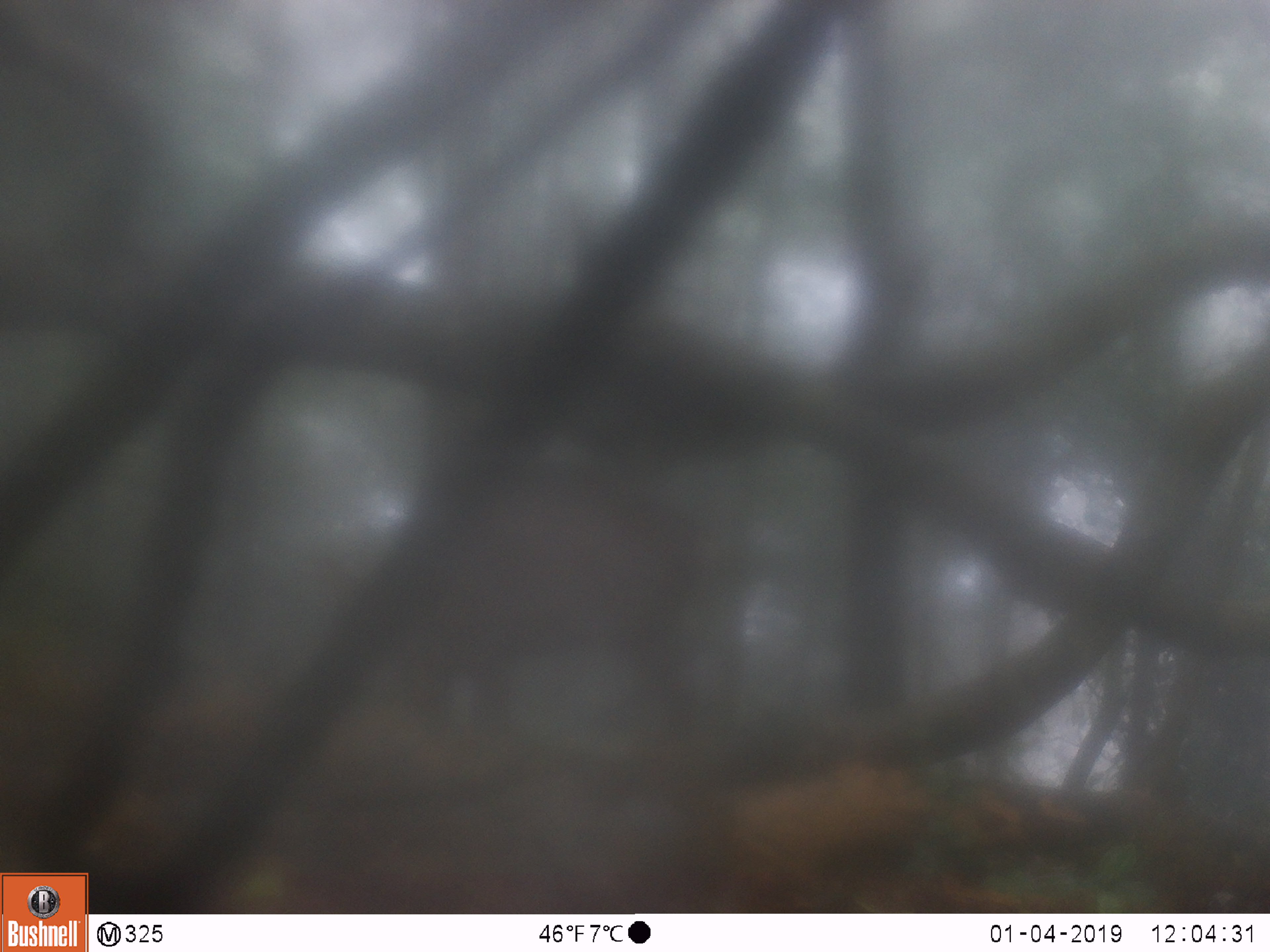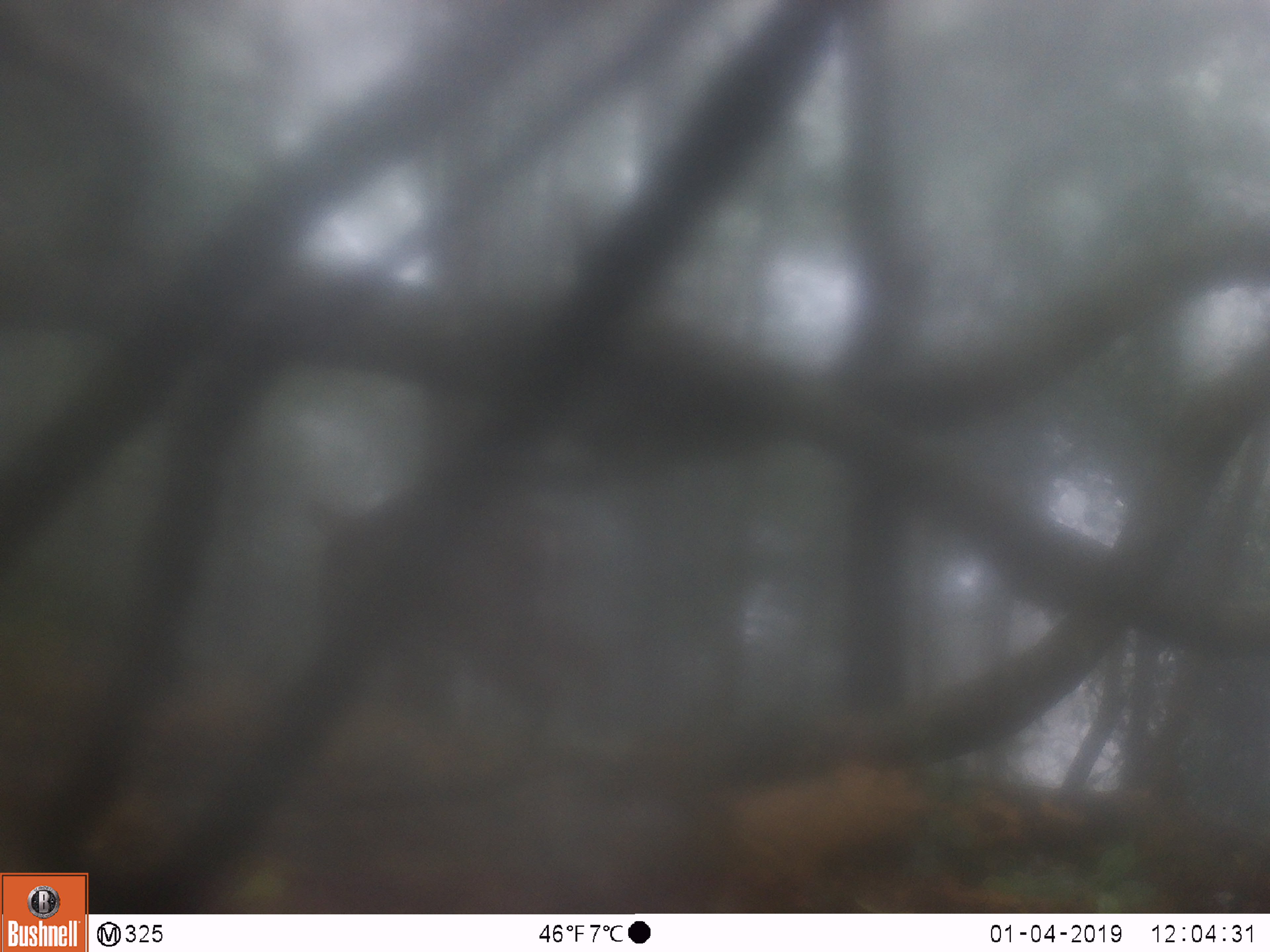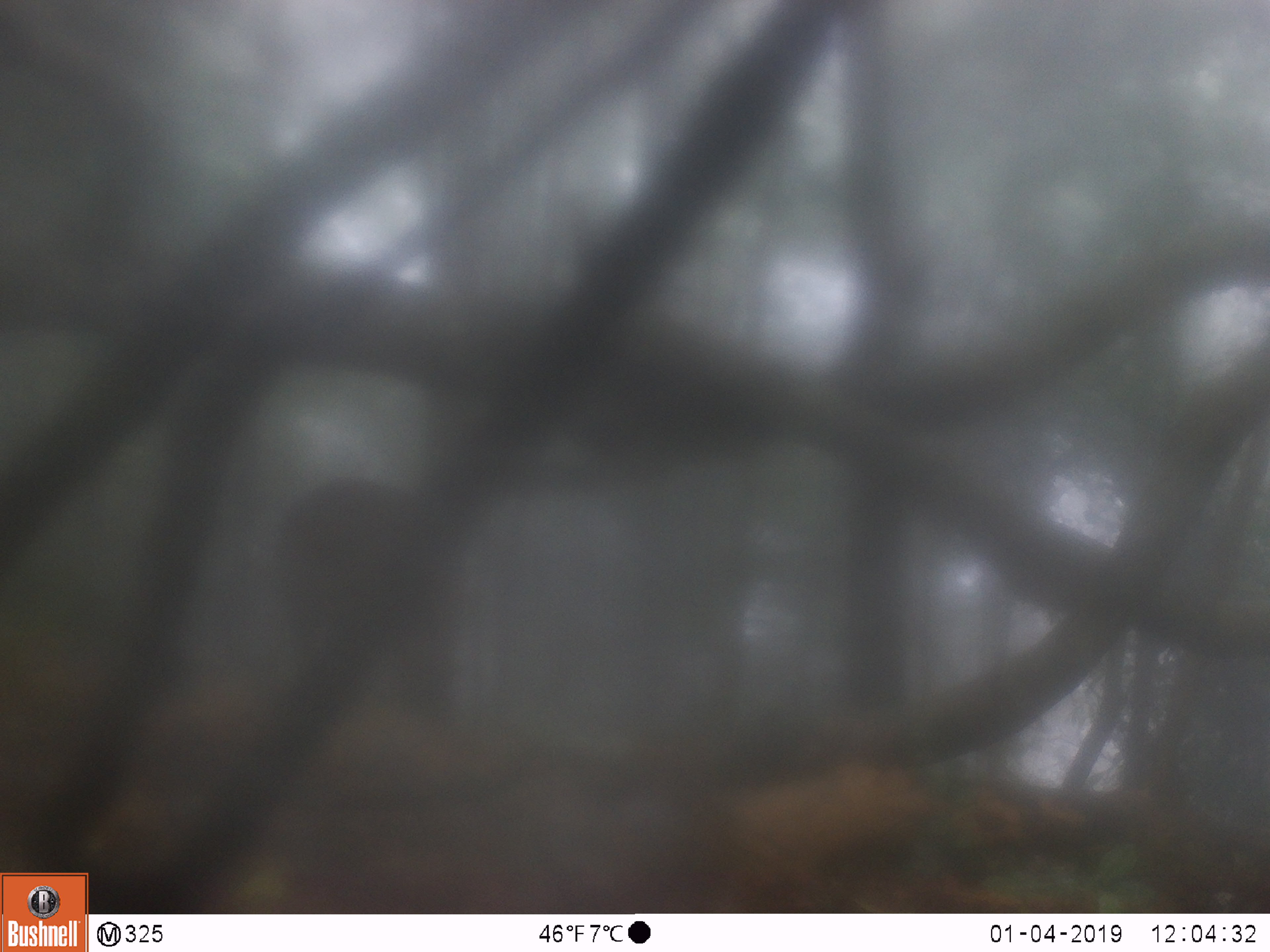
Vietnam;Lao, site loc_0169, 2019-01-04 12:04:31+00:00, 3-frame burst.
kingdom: Animalia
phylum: Chordata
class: Mammalia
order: Artiodactyla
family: Cervidae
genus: Muntiacus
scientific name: Muntiacus vuquangensis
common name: large-antlered muntjac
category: large antlered muntjac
Large antlered muntjac (large-antlered muntjac) (Muntiacus vuquangensis). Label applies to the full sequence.